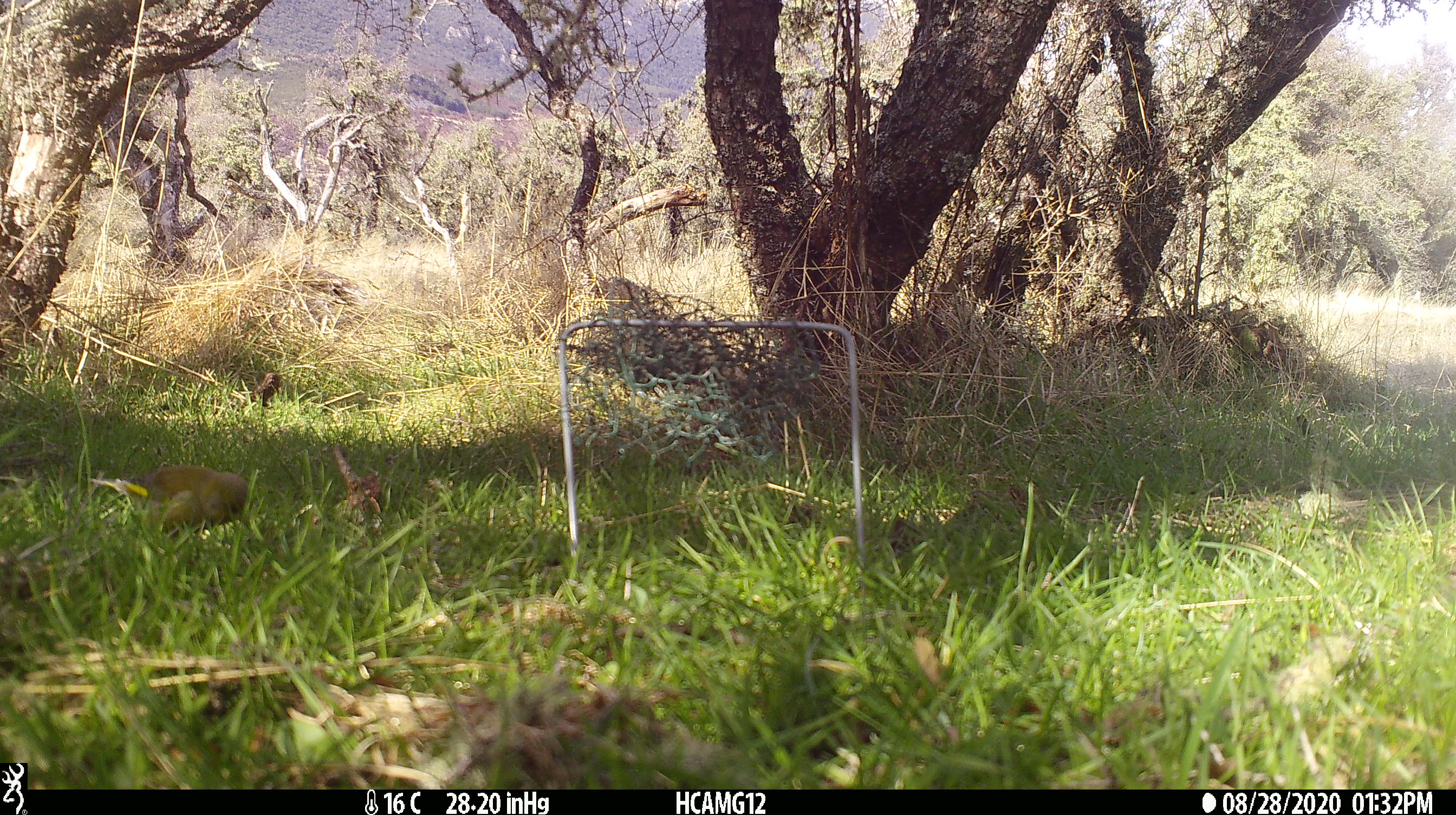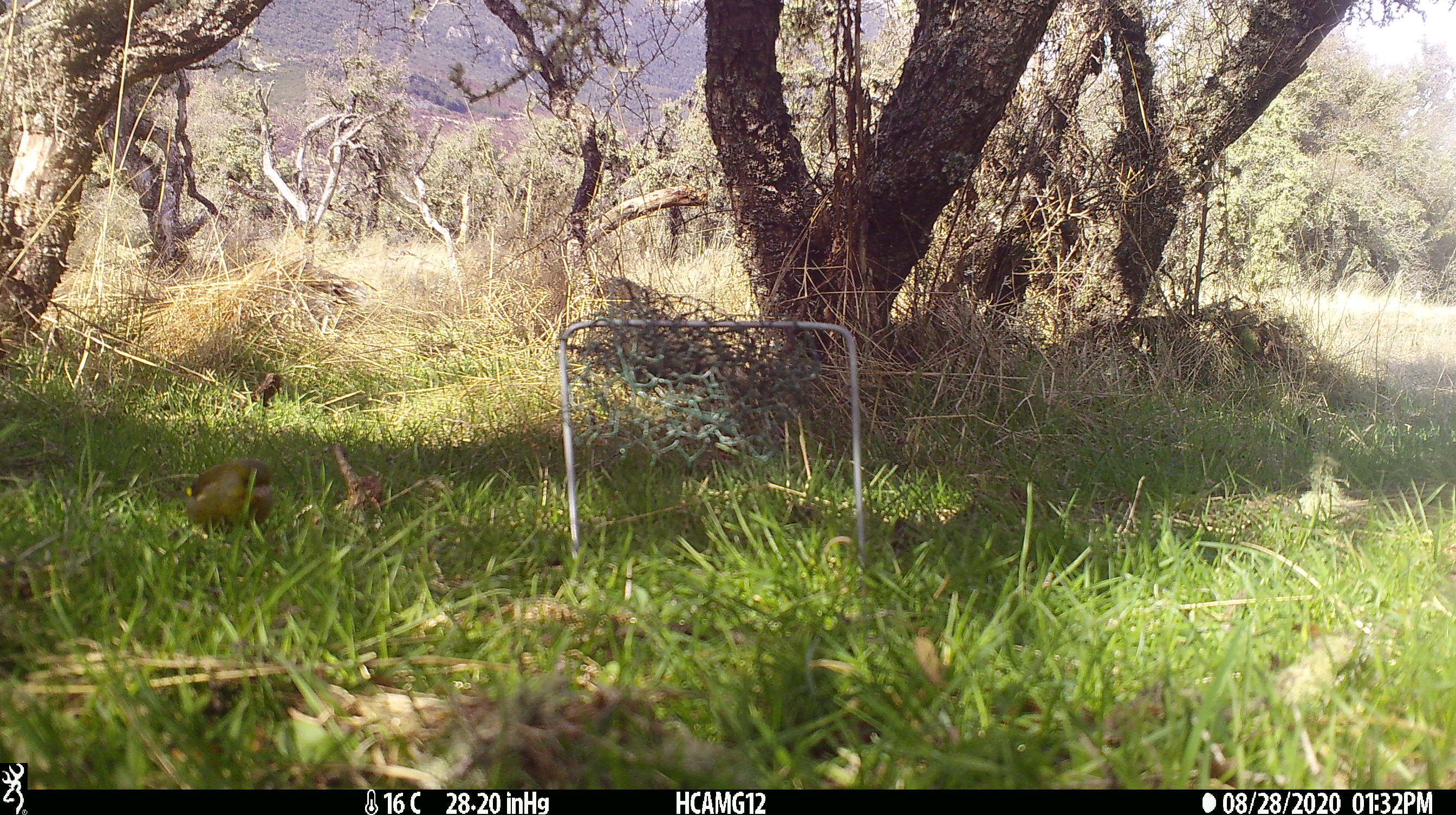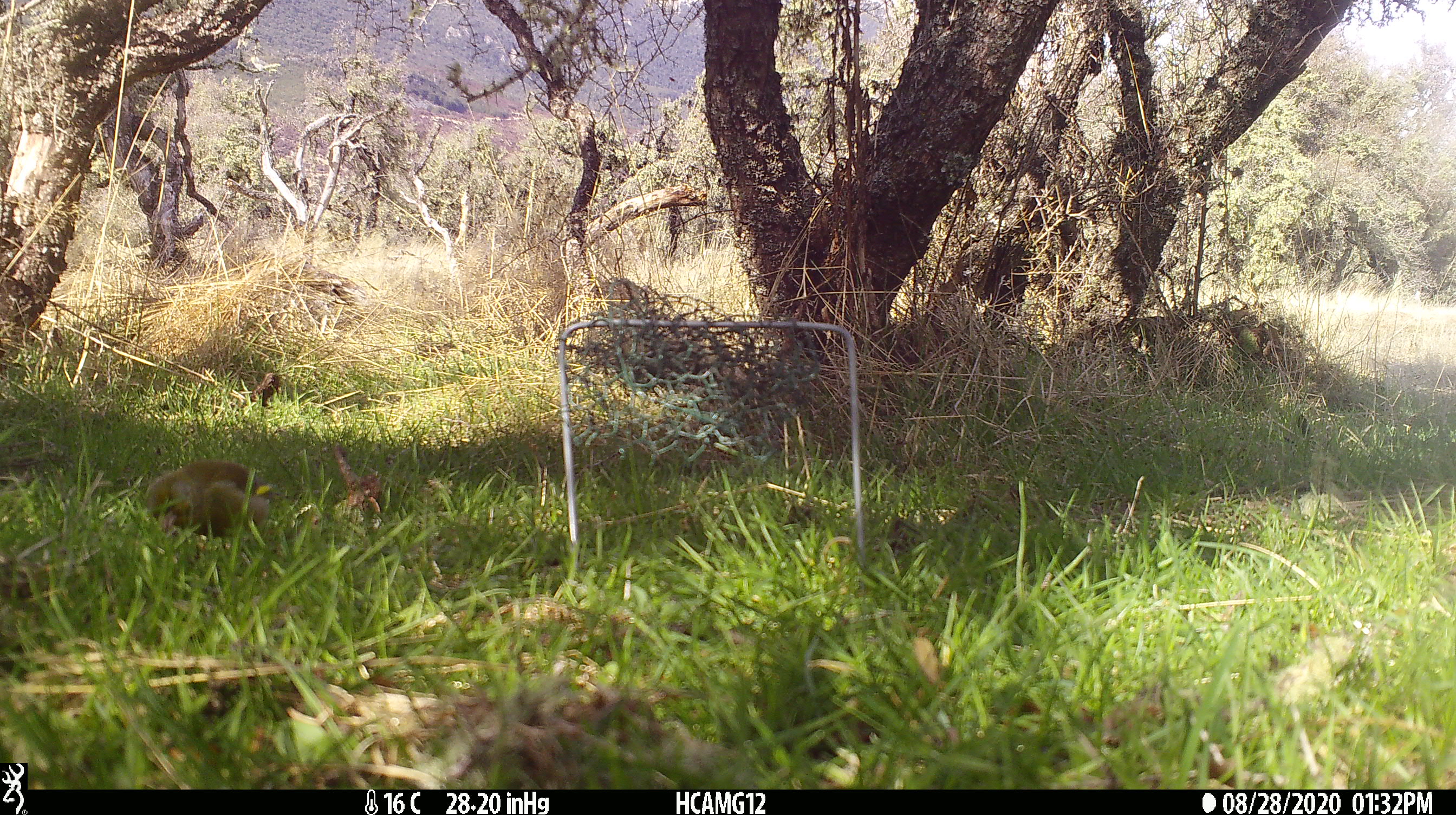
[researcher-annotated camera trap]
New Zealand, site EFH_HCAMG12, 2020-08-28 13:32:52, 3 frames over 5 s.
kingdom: Animalia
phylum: Chordata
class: Aves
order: Passeriformes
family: Fringillidae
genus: Chloris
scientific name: Chloris chloris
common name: greenfinch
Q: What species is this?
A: Greenfinch (Chloris chloris).